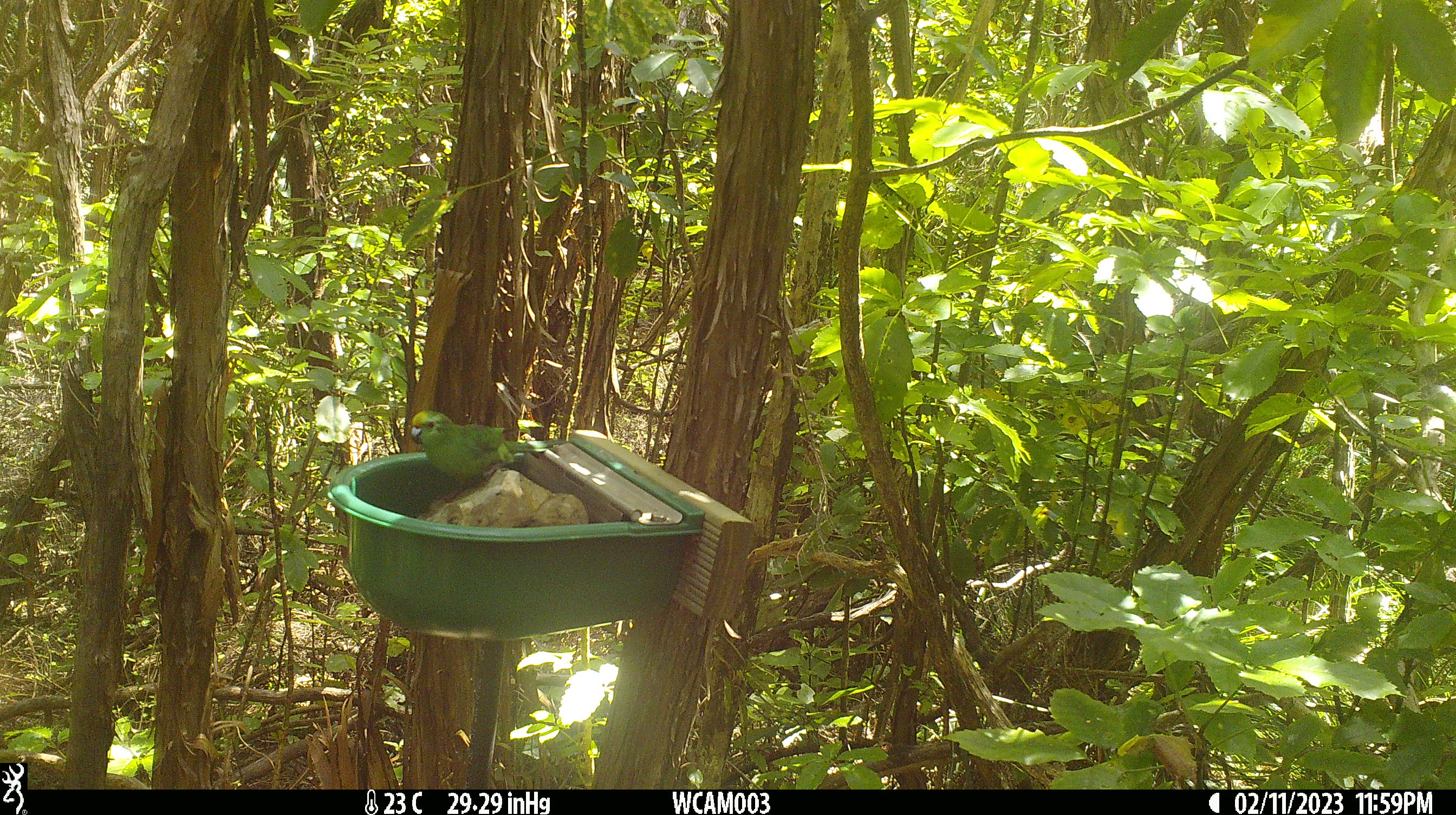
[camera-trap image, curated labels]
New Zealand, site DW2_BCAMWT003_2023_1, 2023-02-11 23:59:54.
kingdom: Animalia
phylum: Chordata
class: Aves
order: Psittaciformes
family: Psittaculidae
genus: Cyanoramphus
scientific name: Cyanoramphus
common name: parakeet